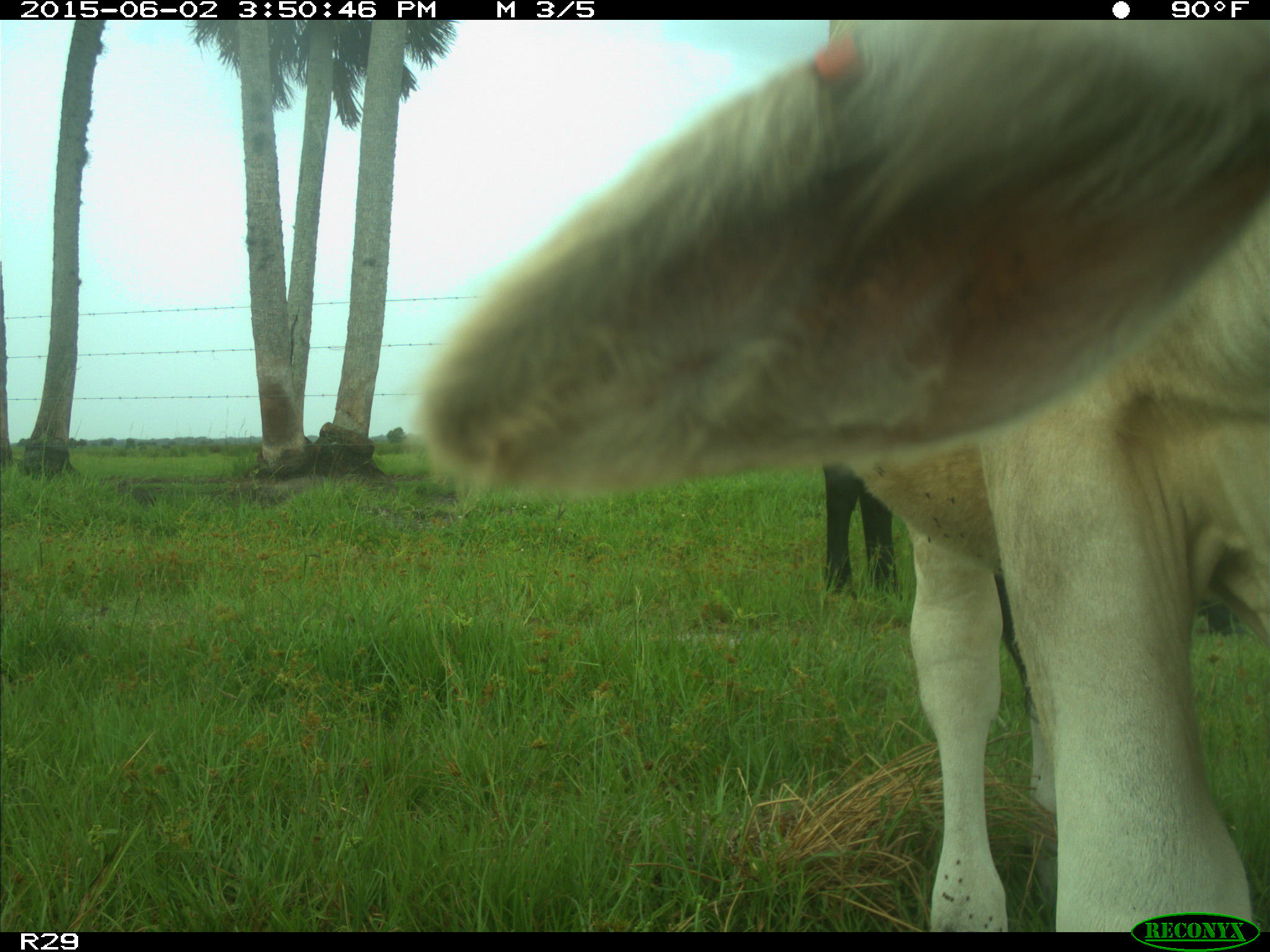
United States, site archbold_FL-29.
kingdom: Animalia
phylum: Chordata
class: Mammalia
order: Artiodactyla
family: Bovidae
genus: Bos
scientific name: Bos taurus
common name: domestic cow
Bos taurus (domestic cow).